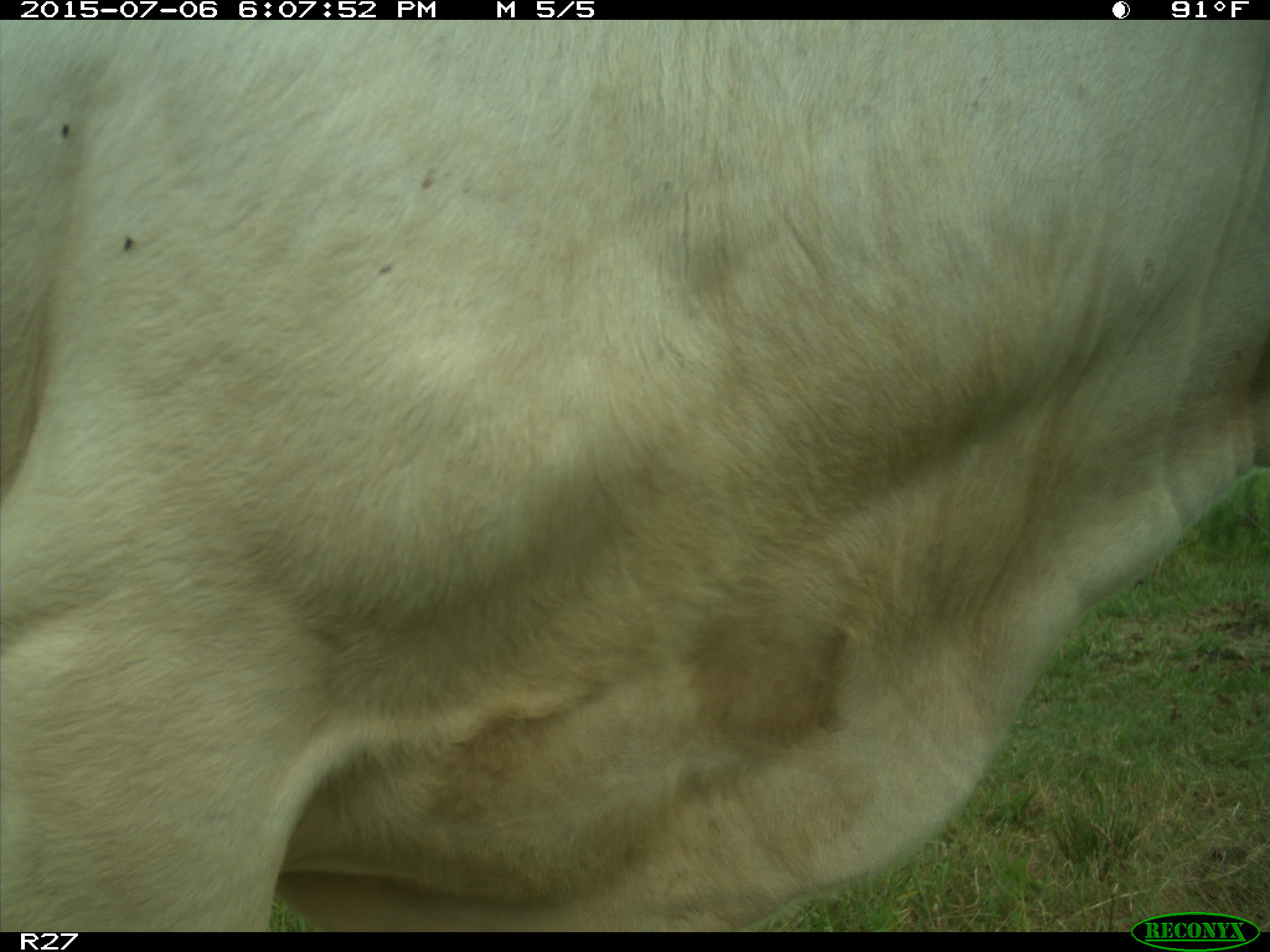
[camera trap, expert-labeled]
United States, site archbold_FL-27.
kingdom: Animalia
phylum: Chordata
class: Mammalia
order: Artiodactyla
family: Bovidae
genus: Bos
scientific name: Bos taurus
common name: domestic cow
Bos taurus (domestic cow).